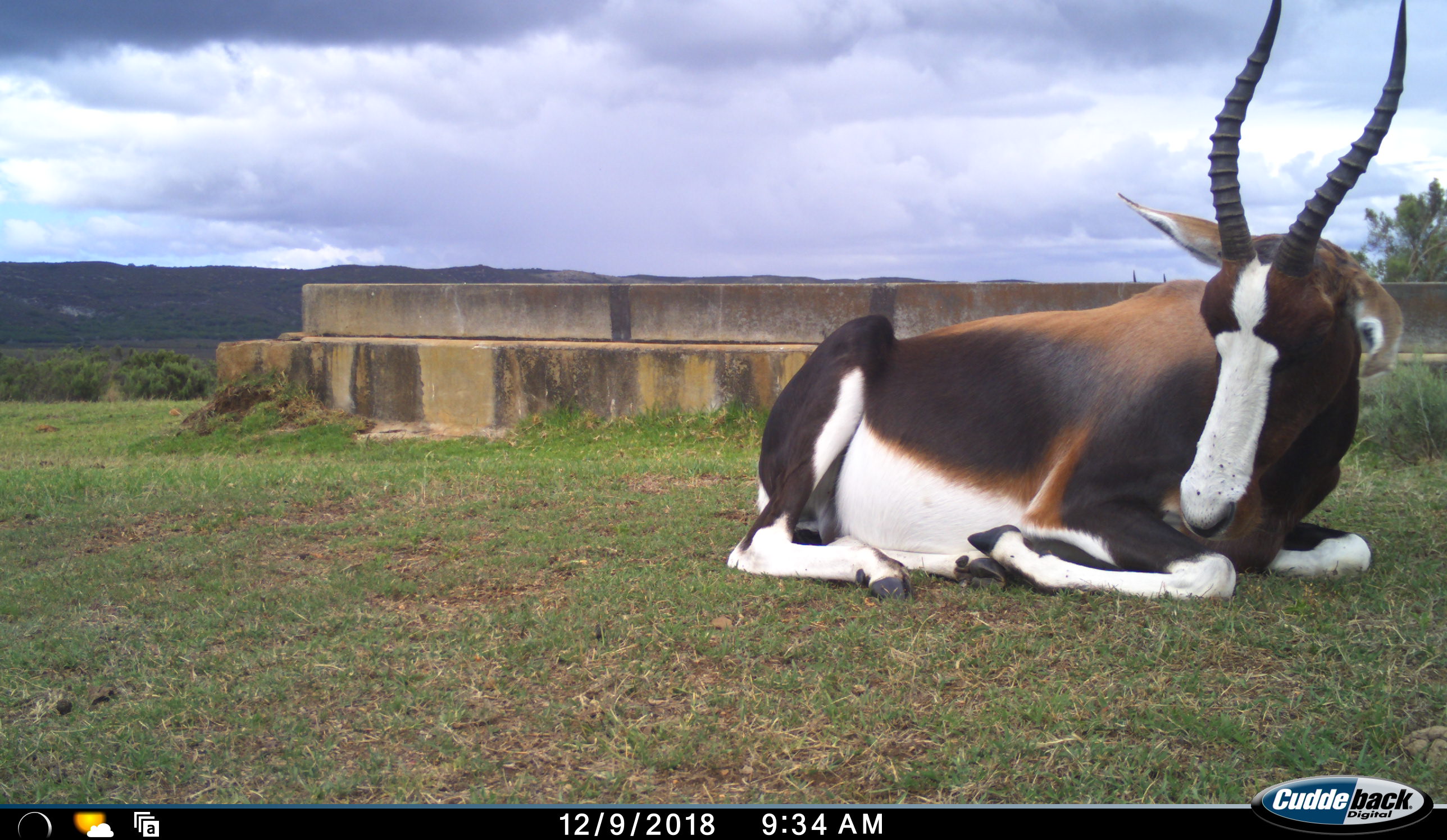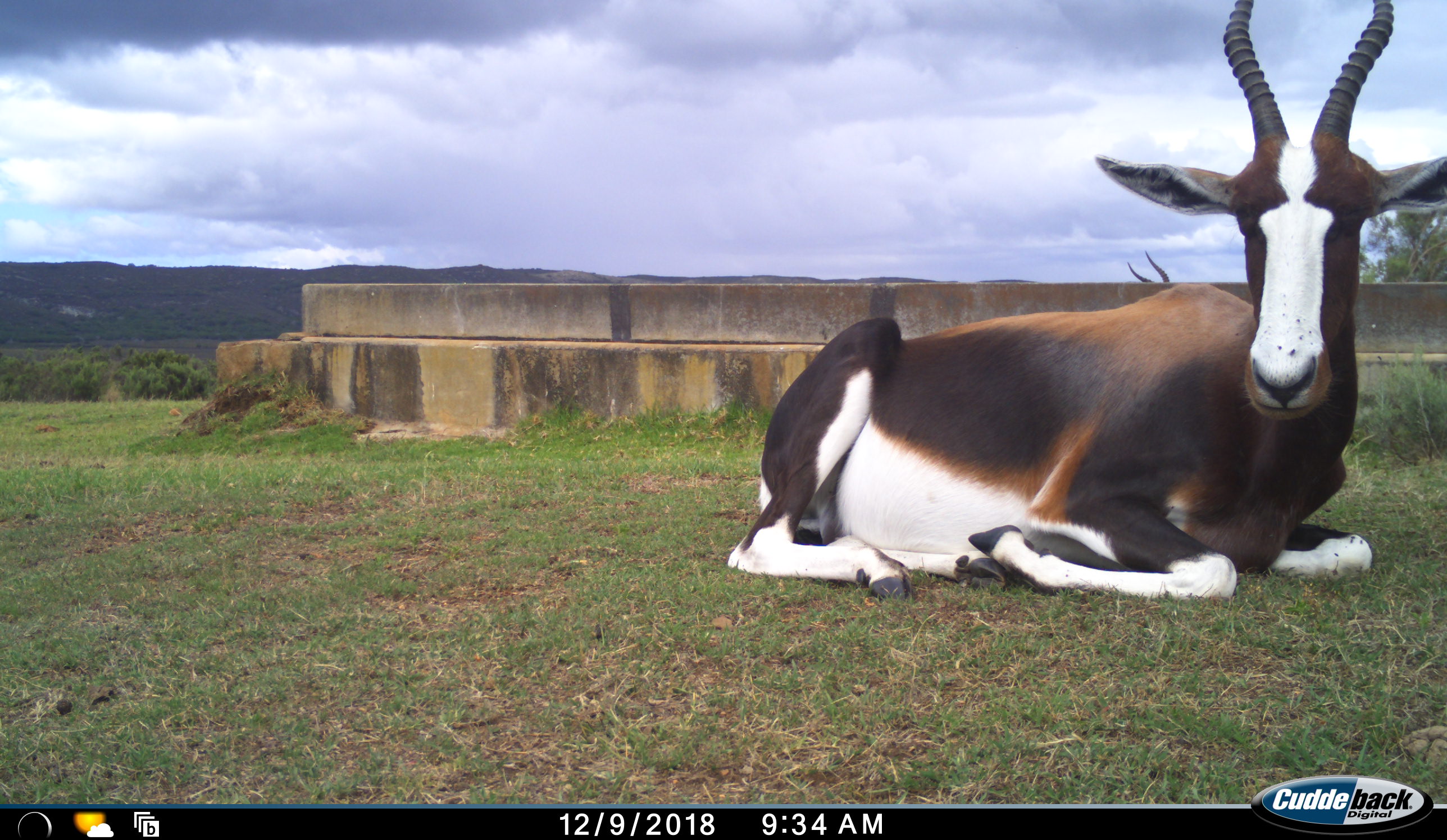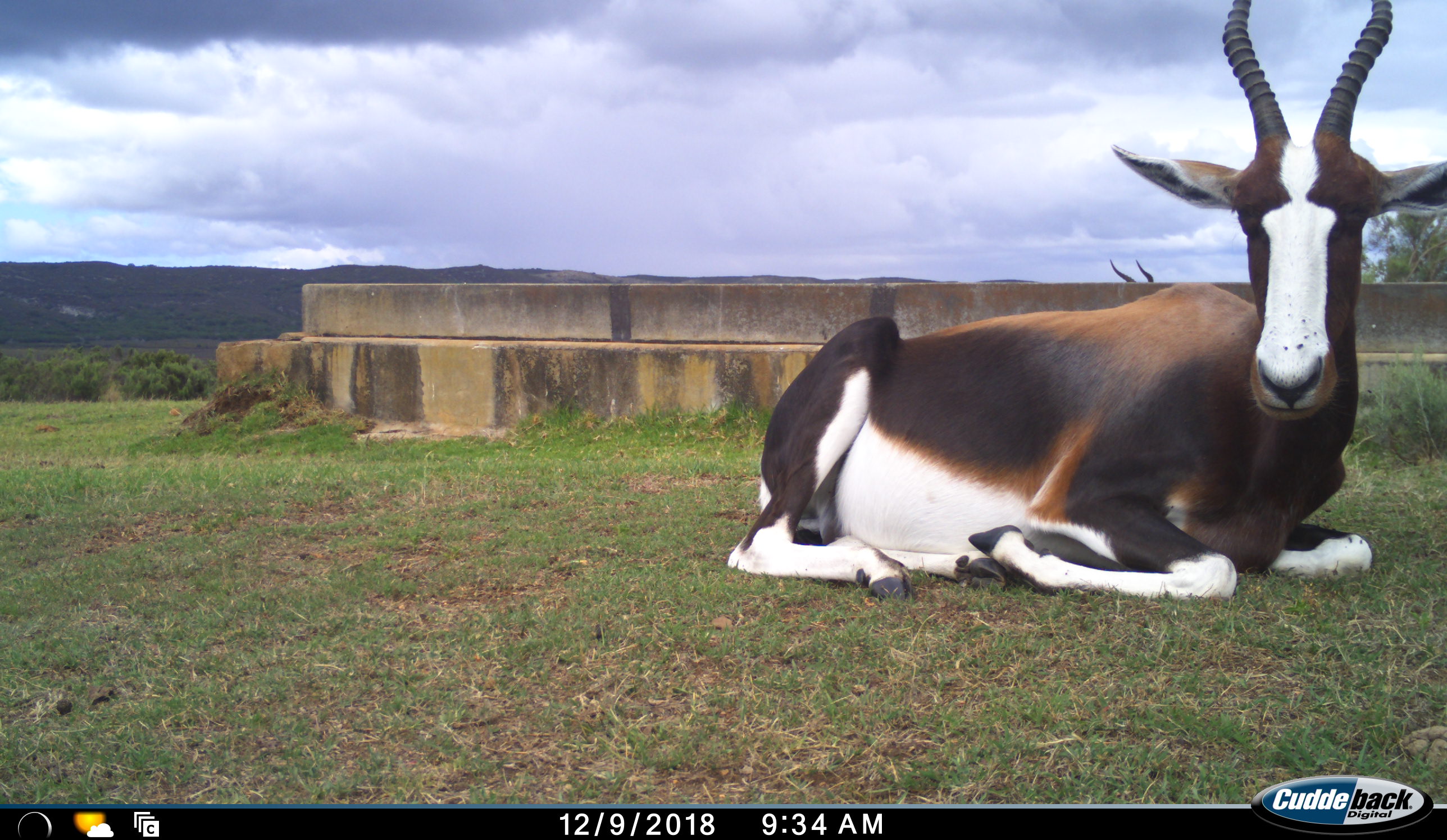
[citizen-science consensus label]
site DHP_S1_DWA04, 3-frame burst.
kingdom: Animalia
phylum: Chordata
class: Mammalia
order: Artiodactyla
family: Bovidae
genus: Damaliscus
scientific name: Damaliscus pygargus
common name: bontebok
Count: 2.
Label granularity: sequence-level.